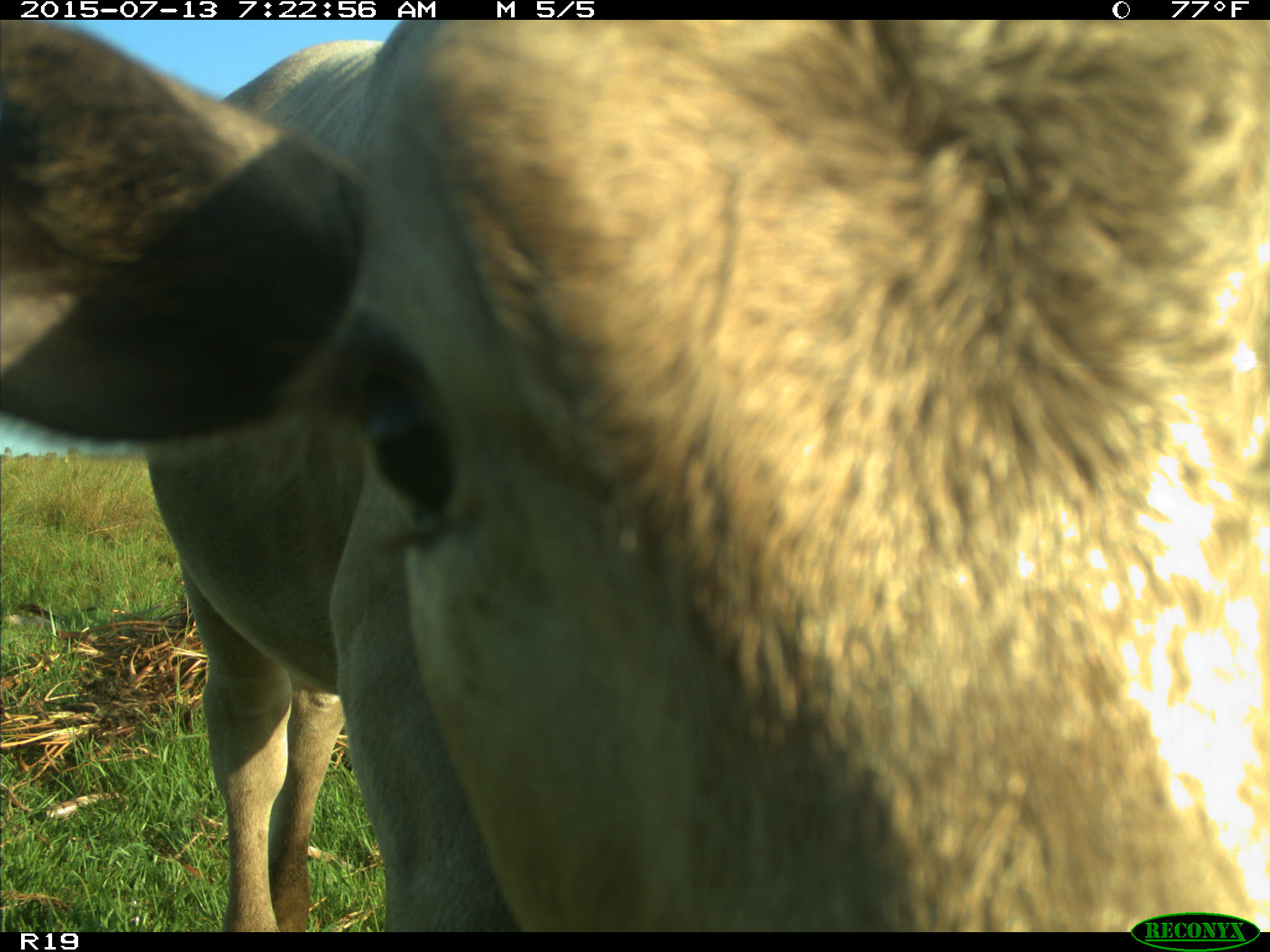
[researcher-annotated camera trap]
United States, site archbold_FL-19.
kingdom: Animalia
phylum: Chordata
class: Mammalia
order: Artiodactyla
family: Bovidae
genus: Bos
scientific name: Bos taurus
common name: domestic cow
Bos taurus (domestic cow).